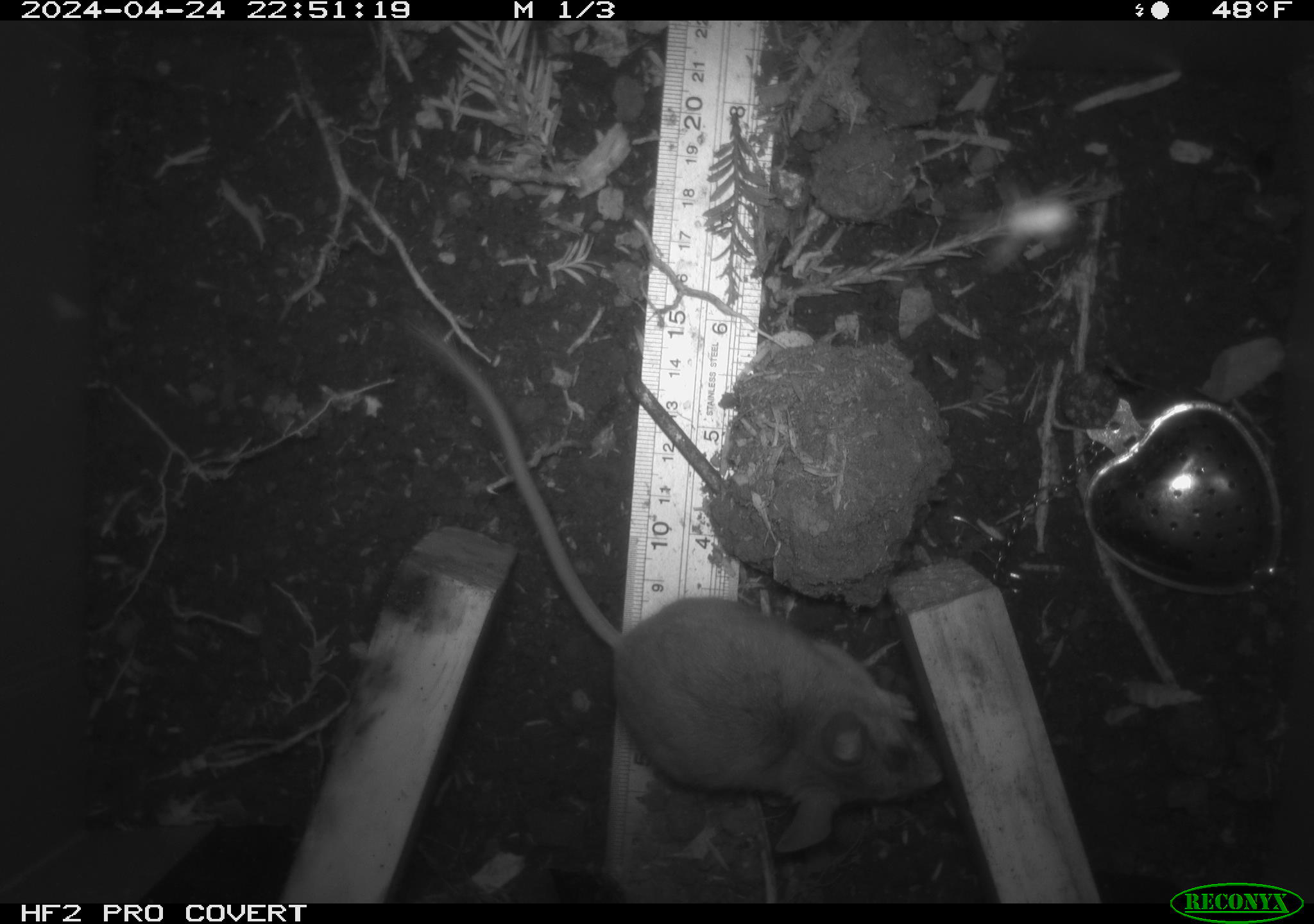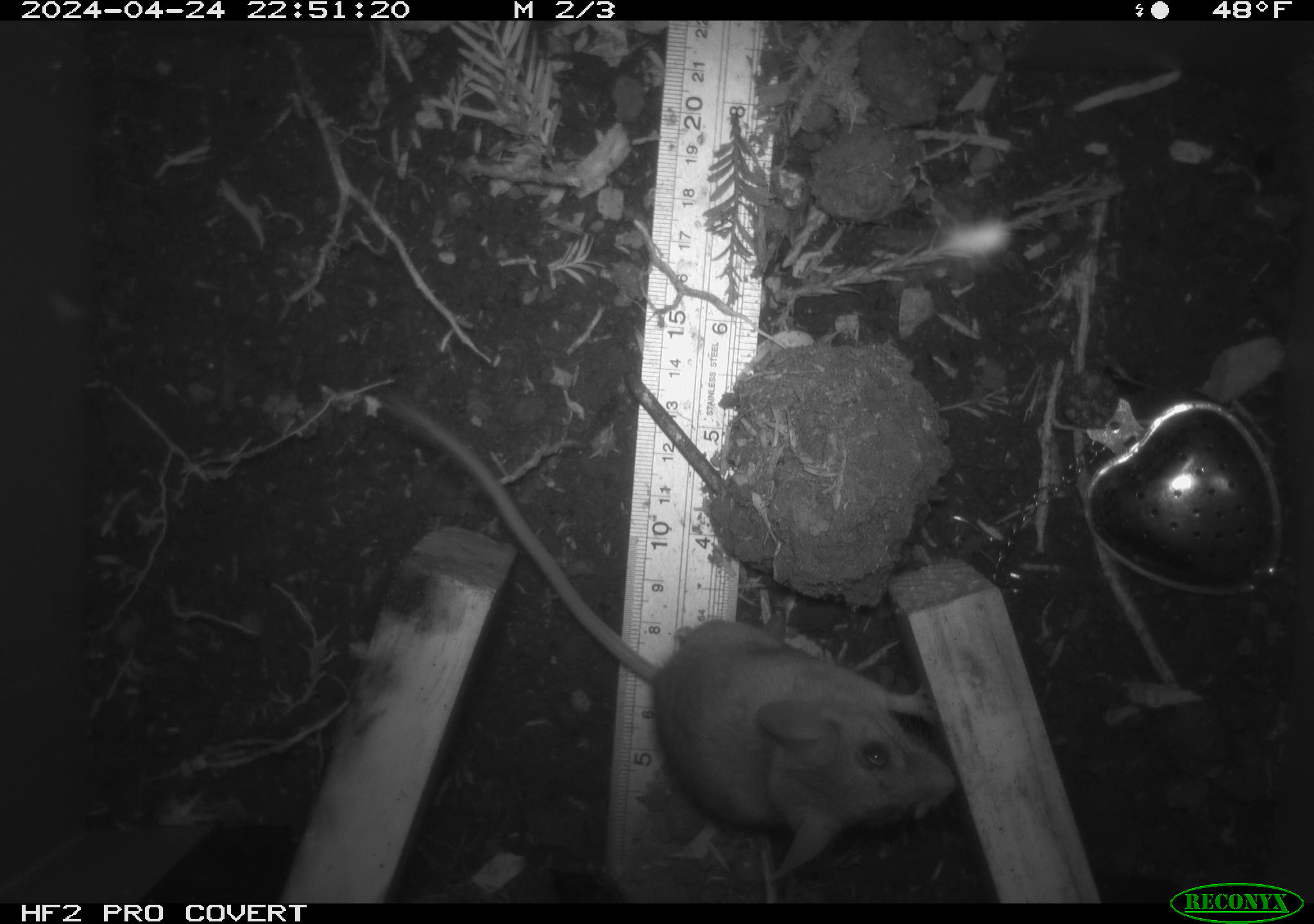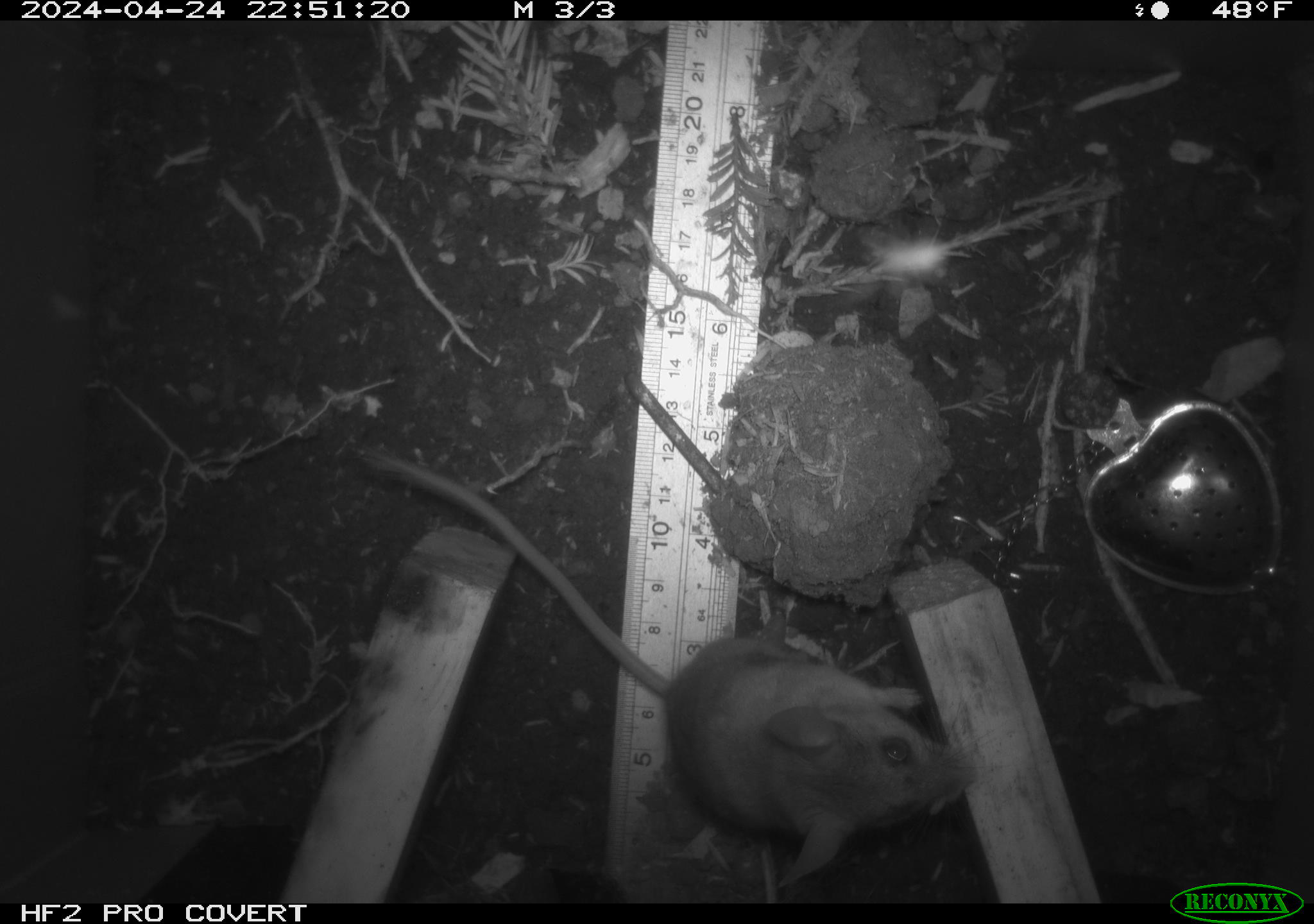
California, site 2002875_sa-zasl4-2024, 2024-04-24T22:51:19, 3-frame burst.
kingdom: Animalia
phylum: Chordata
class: Mammalia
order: Rodentia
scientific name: Rodentia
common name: mouse species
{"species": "mouse species (Rodentia)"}